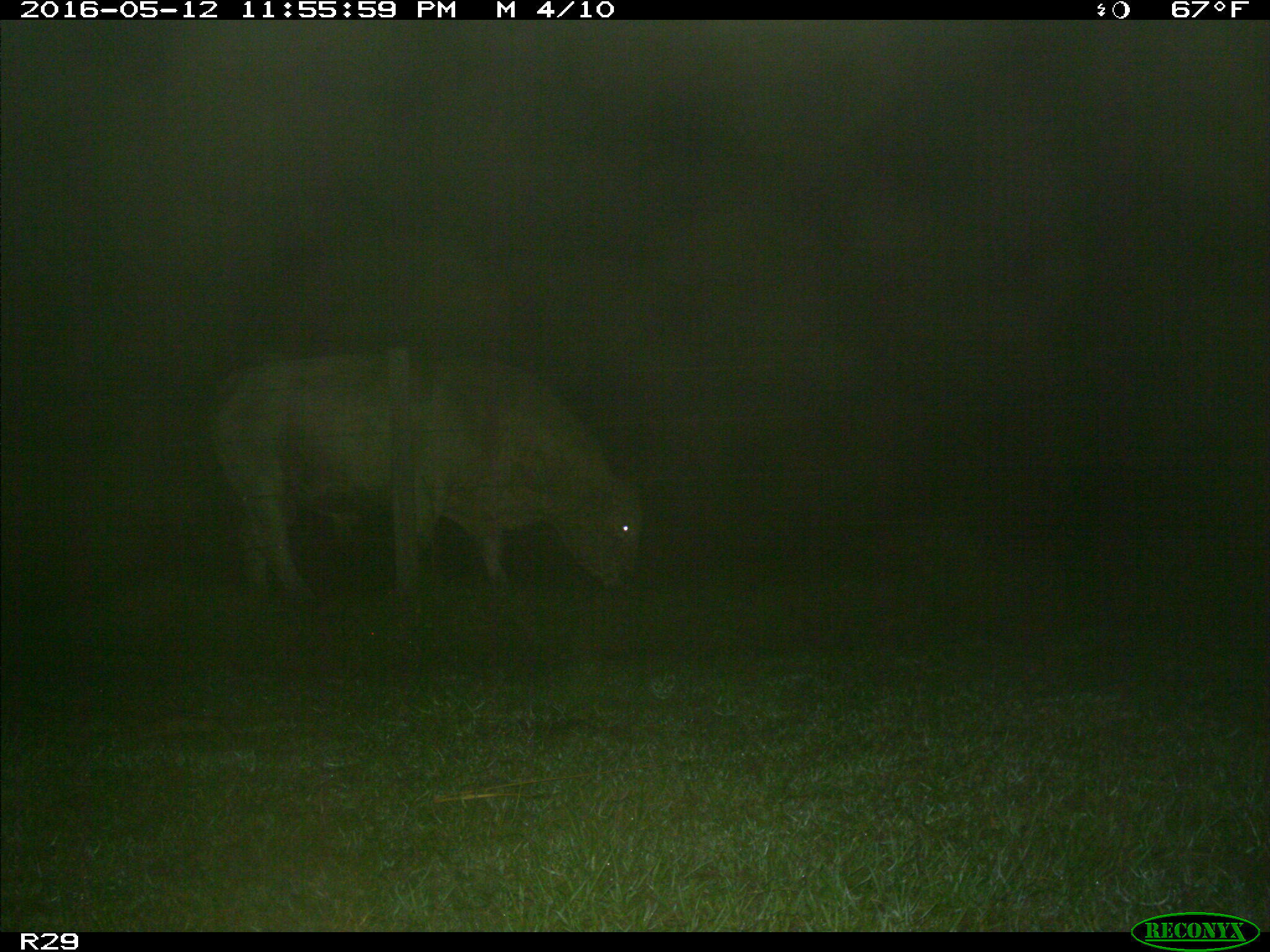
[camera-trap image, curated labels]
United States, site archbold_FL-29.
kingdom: Animalia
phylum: Chordata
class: Mammalia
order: Artiodactyla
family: Bovidae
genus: Bos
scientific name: Bos taurus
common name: domestic cow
Bos taurus (domestic cow).